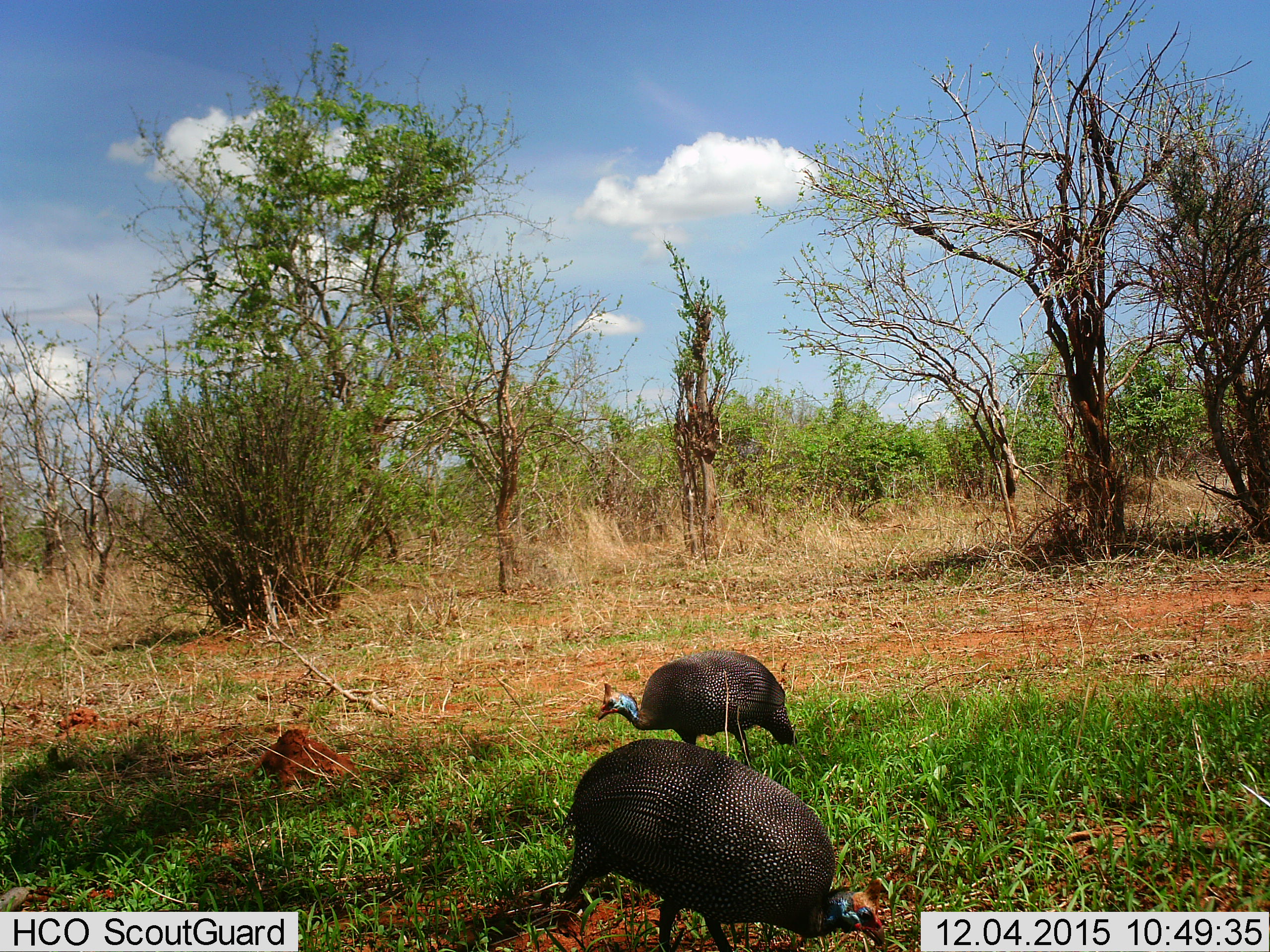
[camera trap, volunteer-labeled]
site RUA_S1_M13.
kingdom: Animalia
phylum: Chordata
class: Aves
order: Galliformes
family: Numididae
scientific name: Numididae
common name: guineafowl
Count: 2.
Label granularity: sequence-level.